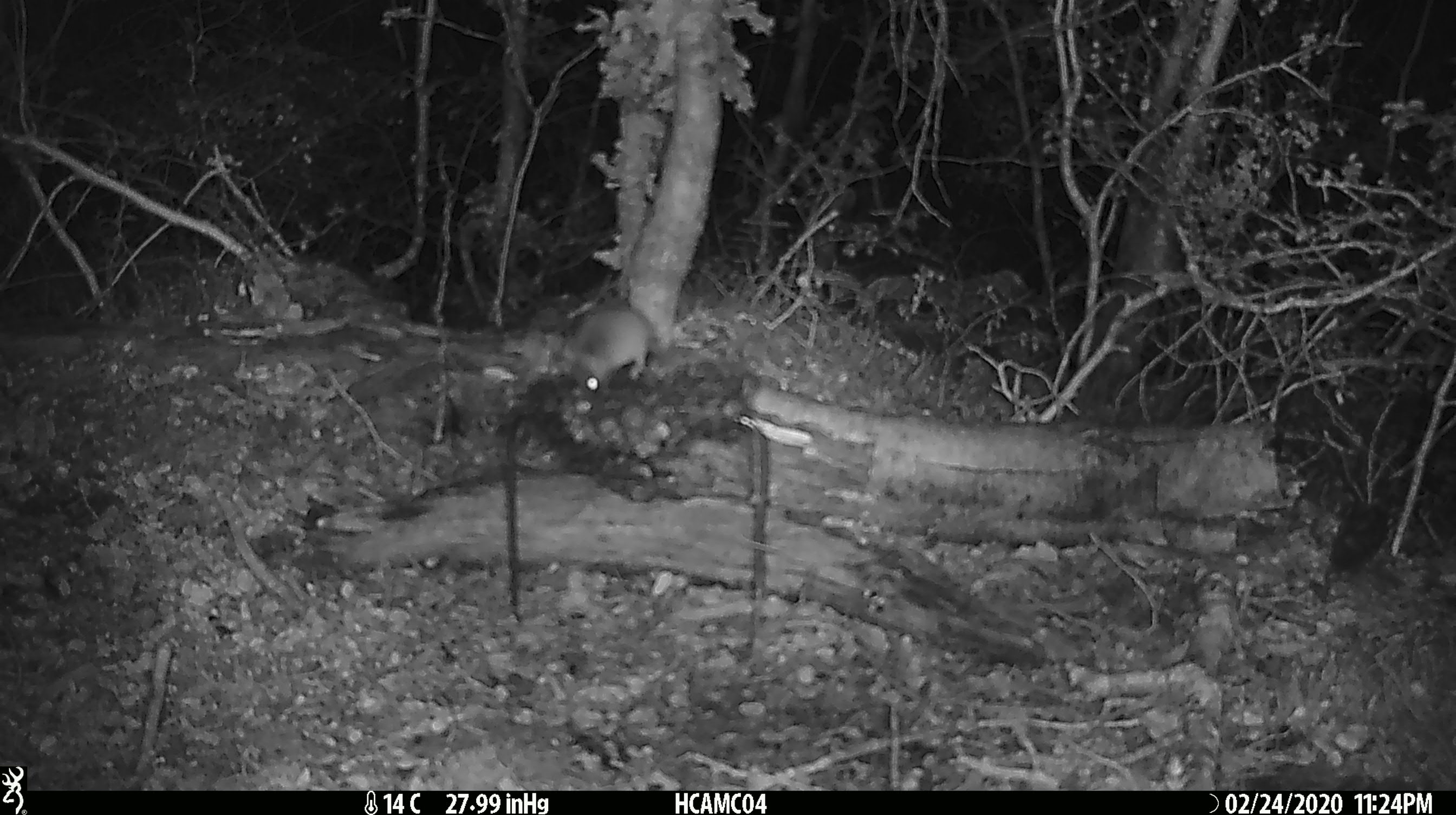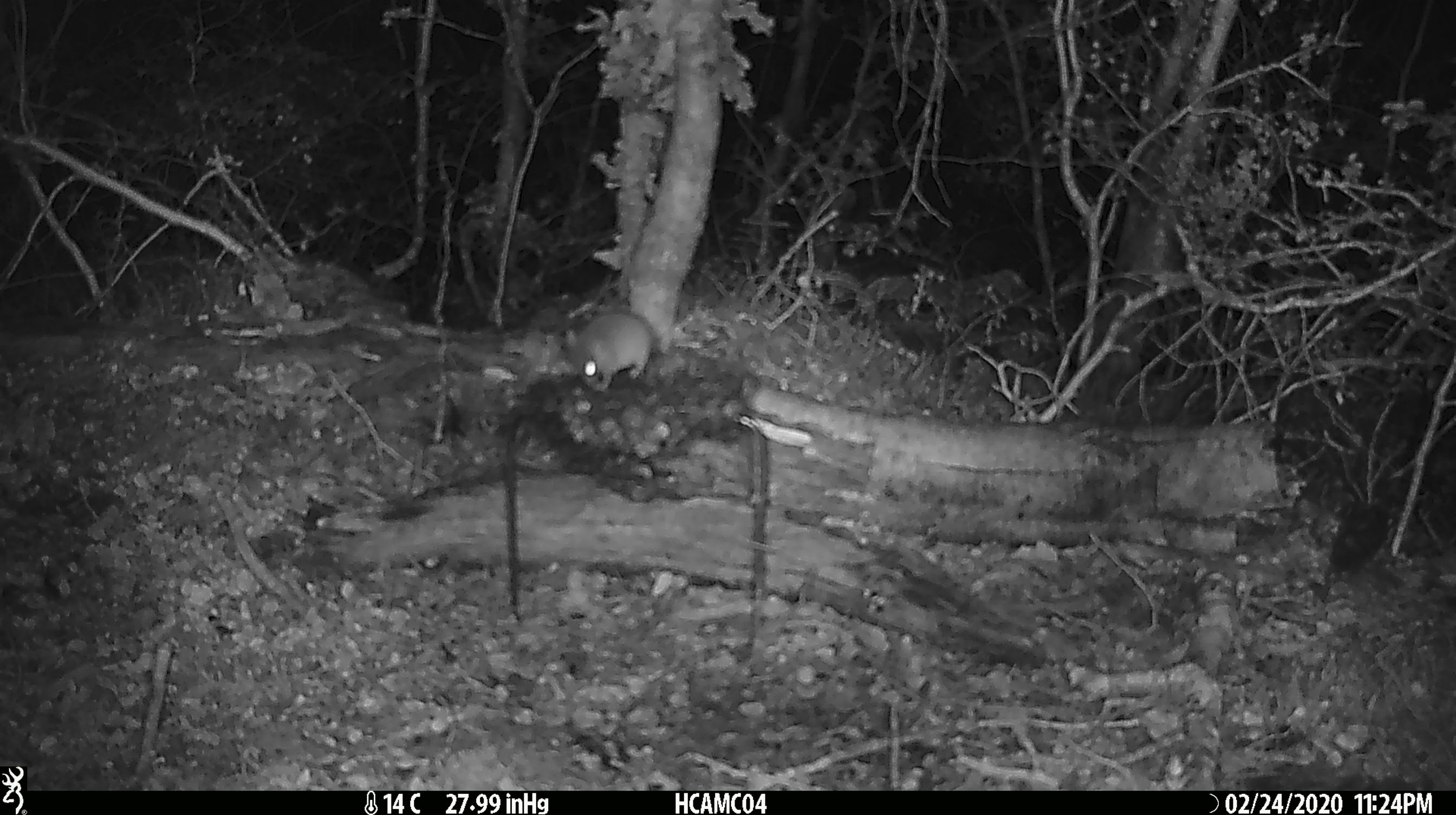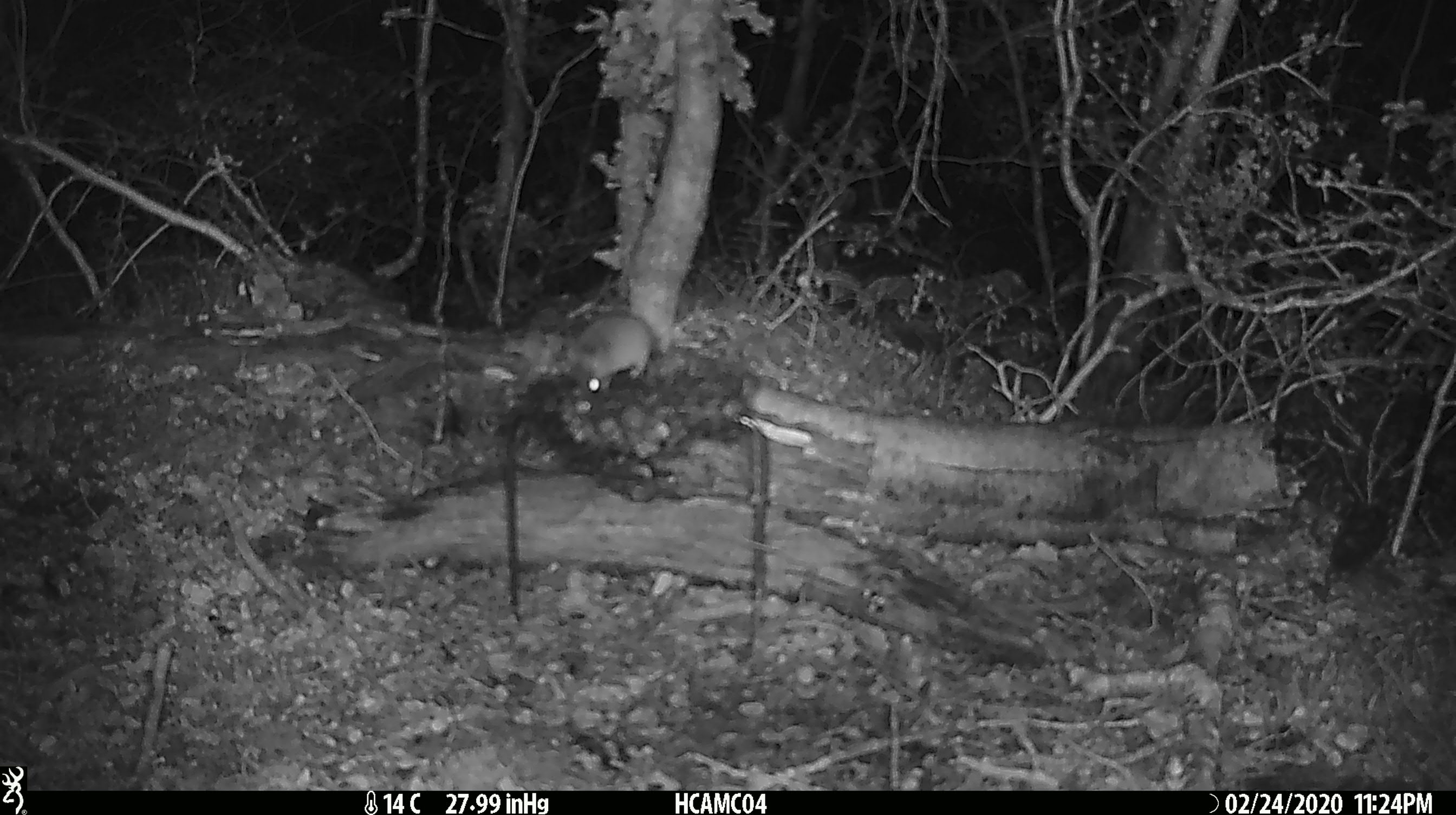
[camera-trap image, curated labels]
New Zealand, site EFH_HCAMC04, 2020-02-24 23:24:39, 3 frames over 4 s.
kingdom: Animalia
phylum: Chordata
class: Mammalia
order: Rodentia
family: Muridae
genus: Mus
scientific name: Mus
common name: mouse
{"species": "mouse (Mus)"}